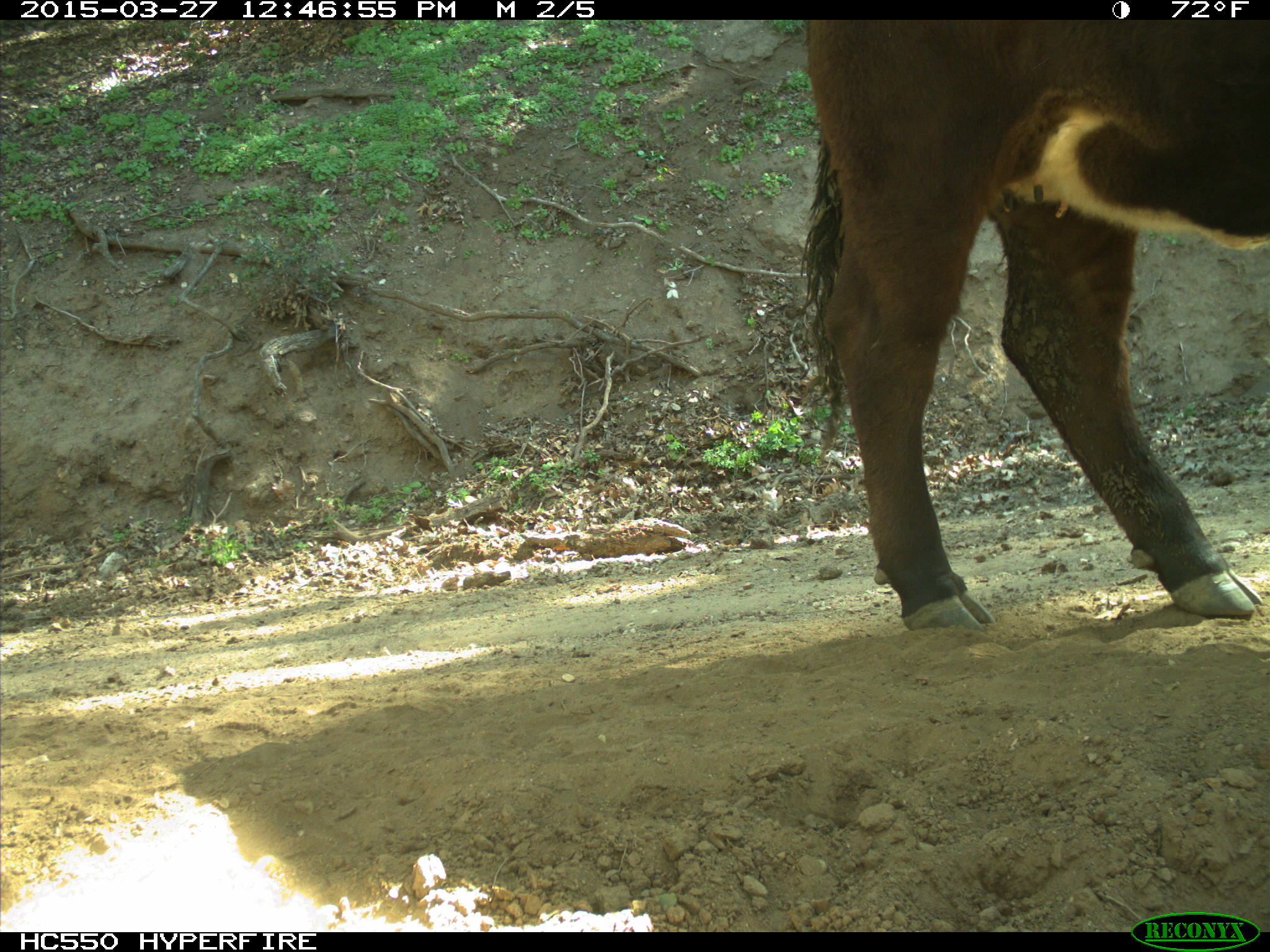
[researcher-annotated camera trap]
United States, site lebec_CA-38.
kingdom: Animalia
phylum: Chordata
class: Mammalia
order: Artiodactyla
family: Bovidae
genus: Bos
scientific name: Bos taurus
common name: domestic cow